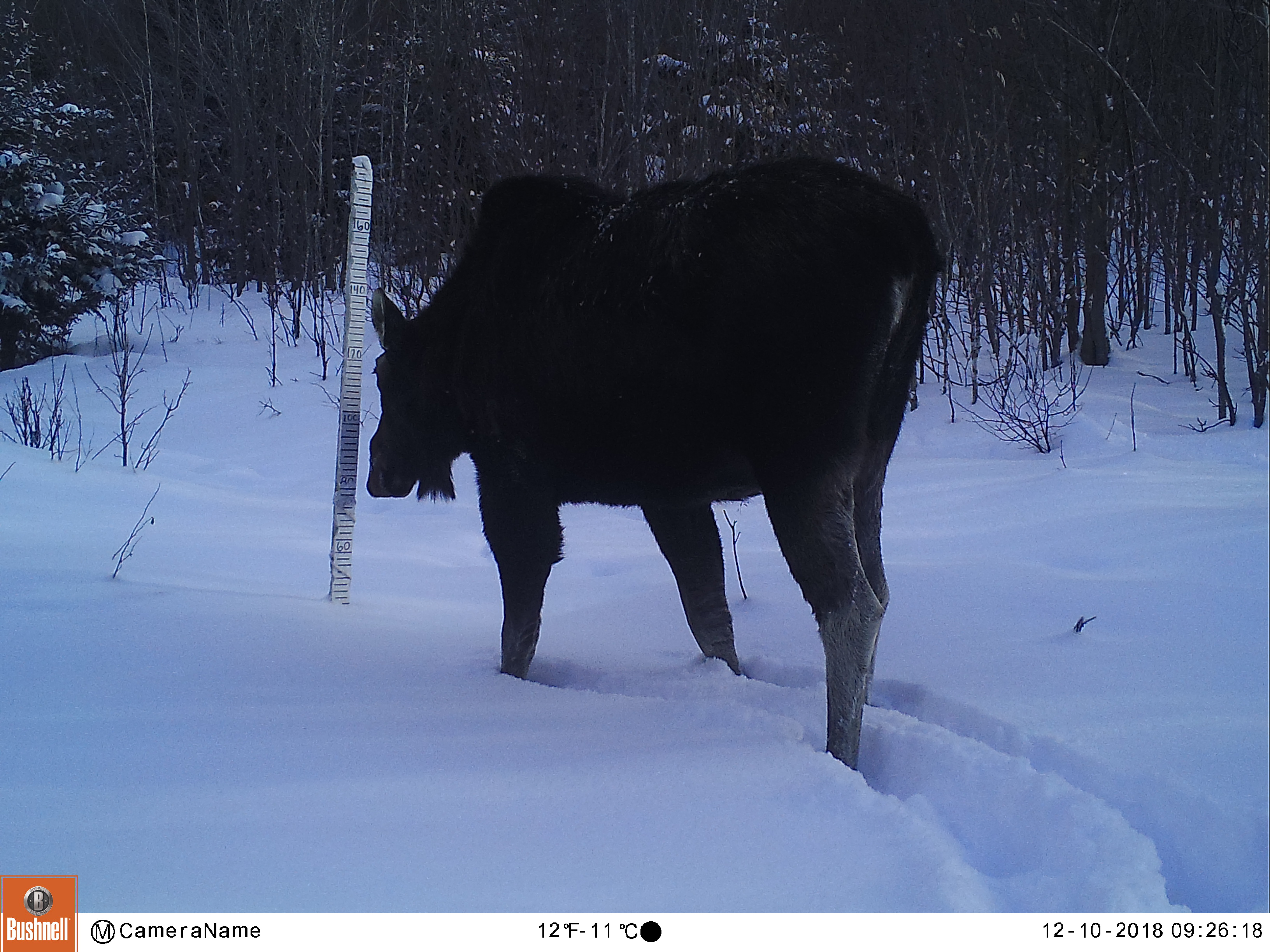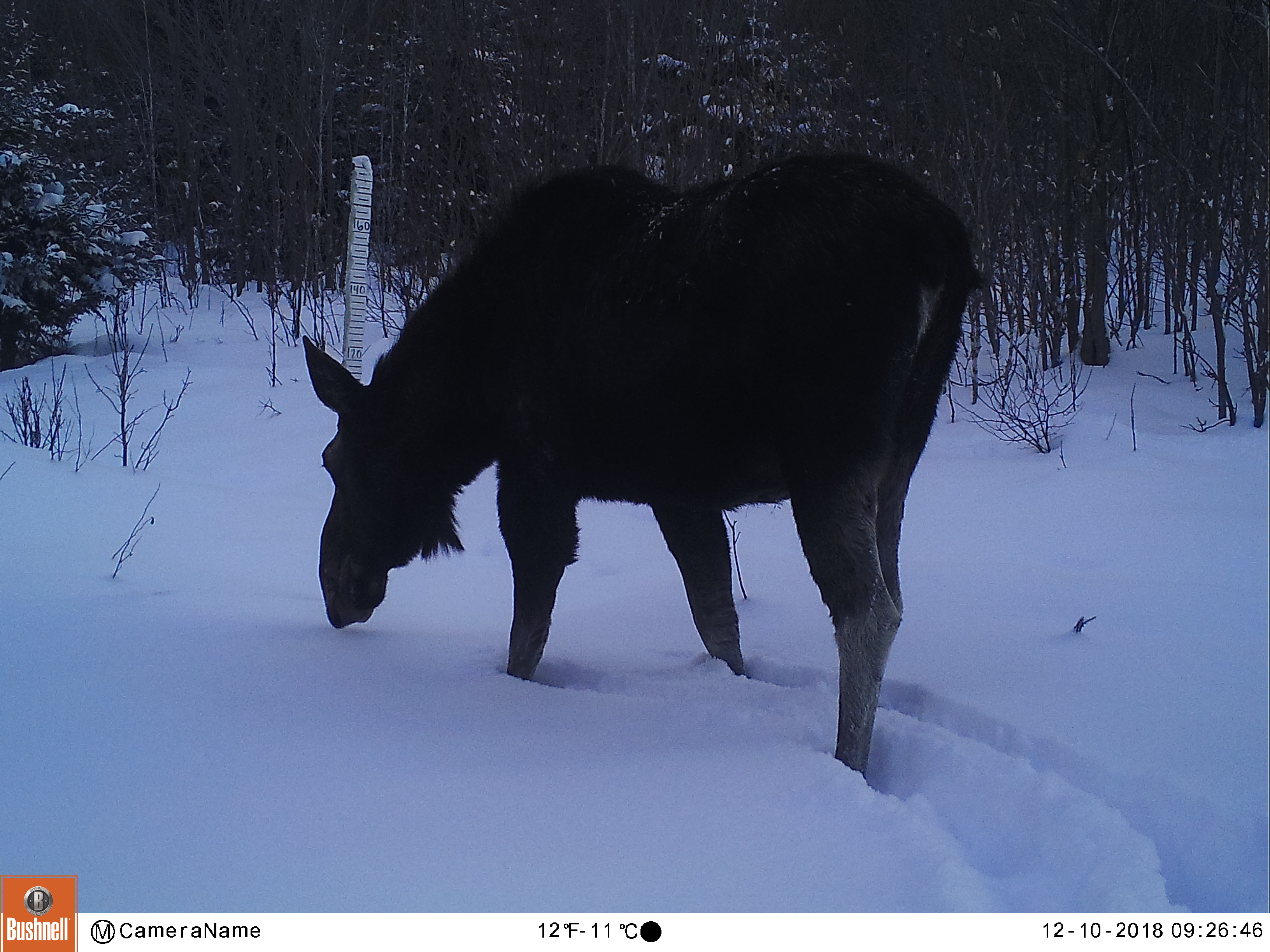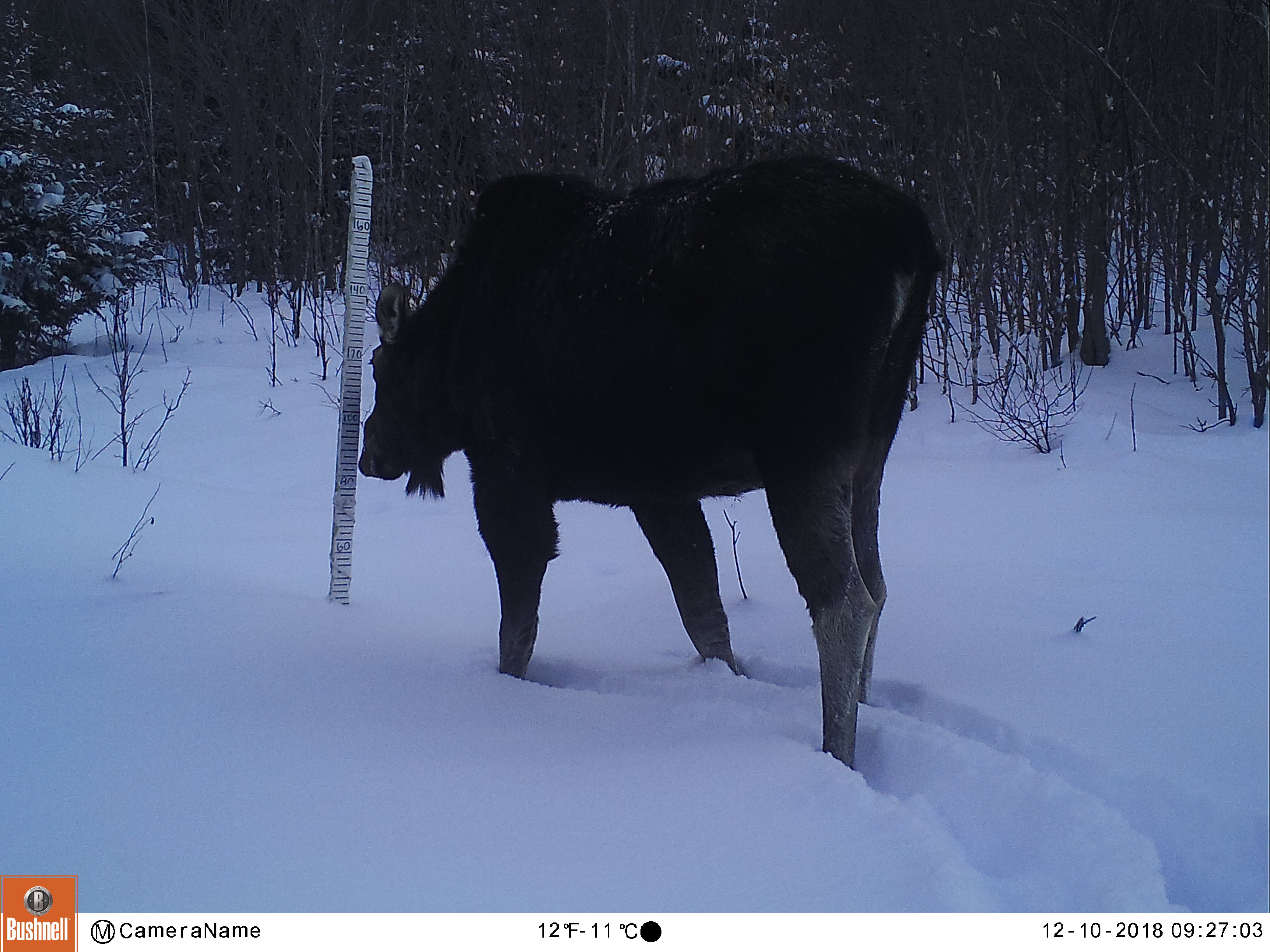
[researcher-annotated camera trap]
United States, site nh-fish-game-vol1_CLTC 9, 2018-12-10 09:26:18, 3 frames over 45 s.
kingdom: Animalia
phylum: Chordata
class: Mammalia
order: Artiodactyla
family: Cervidae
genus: Alces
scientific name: Alces alces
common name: moose